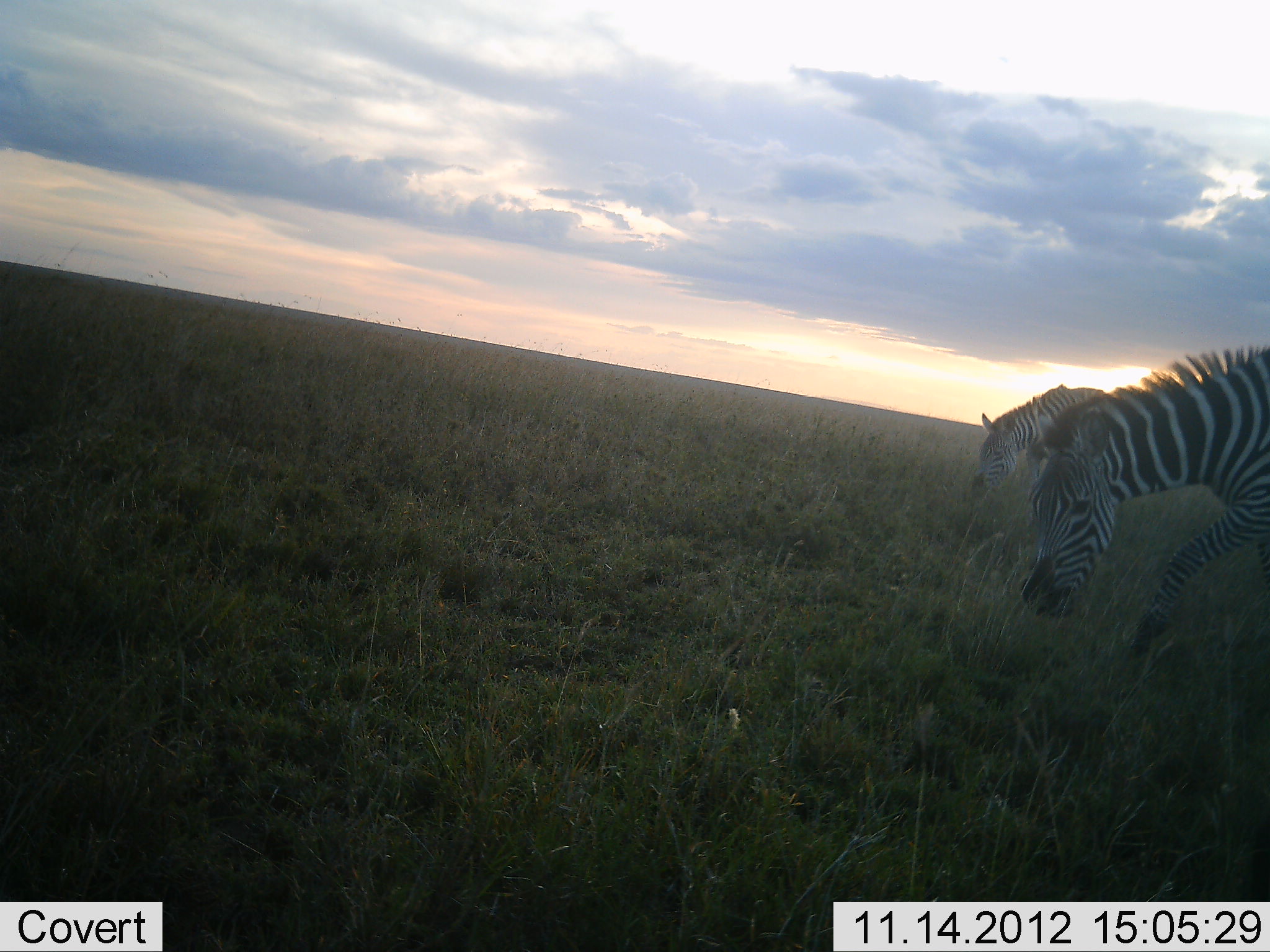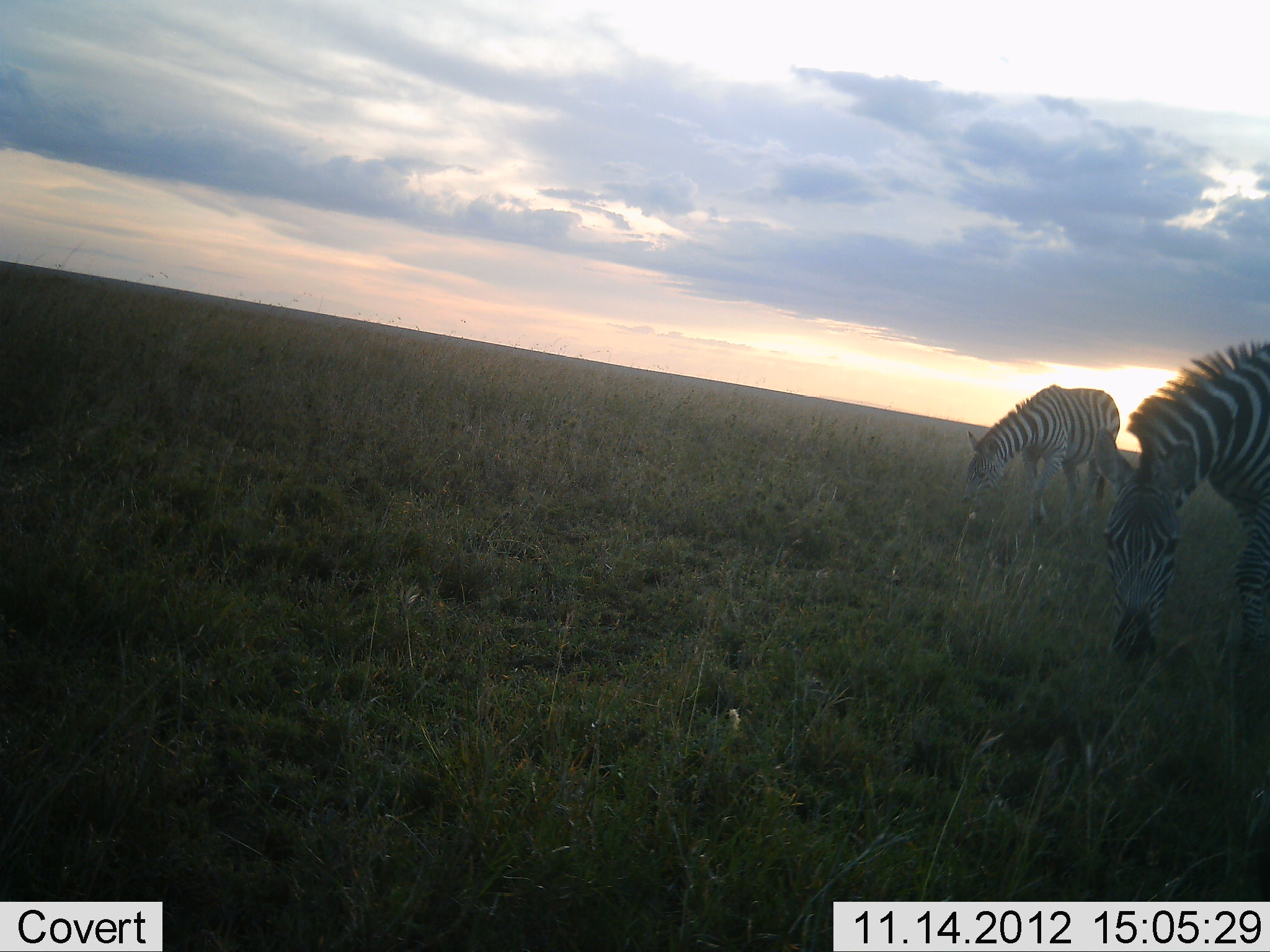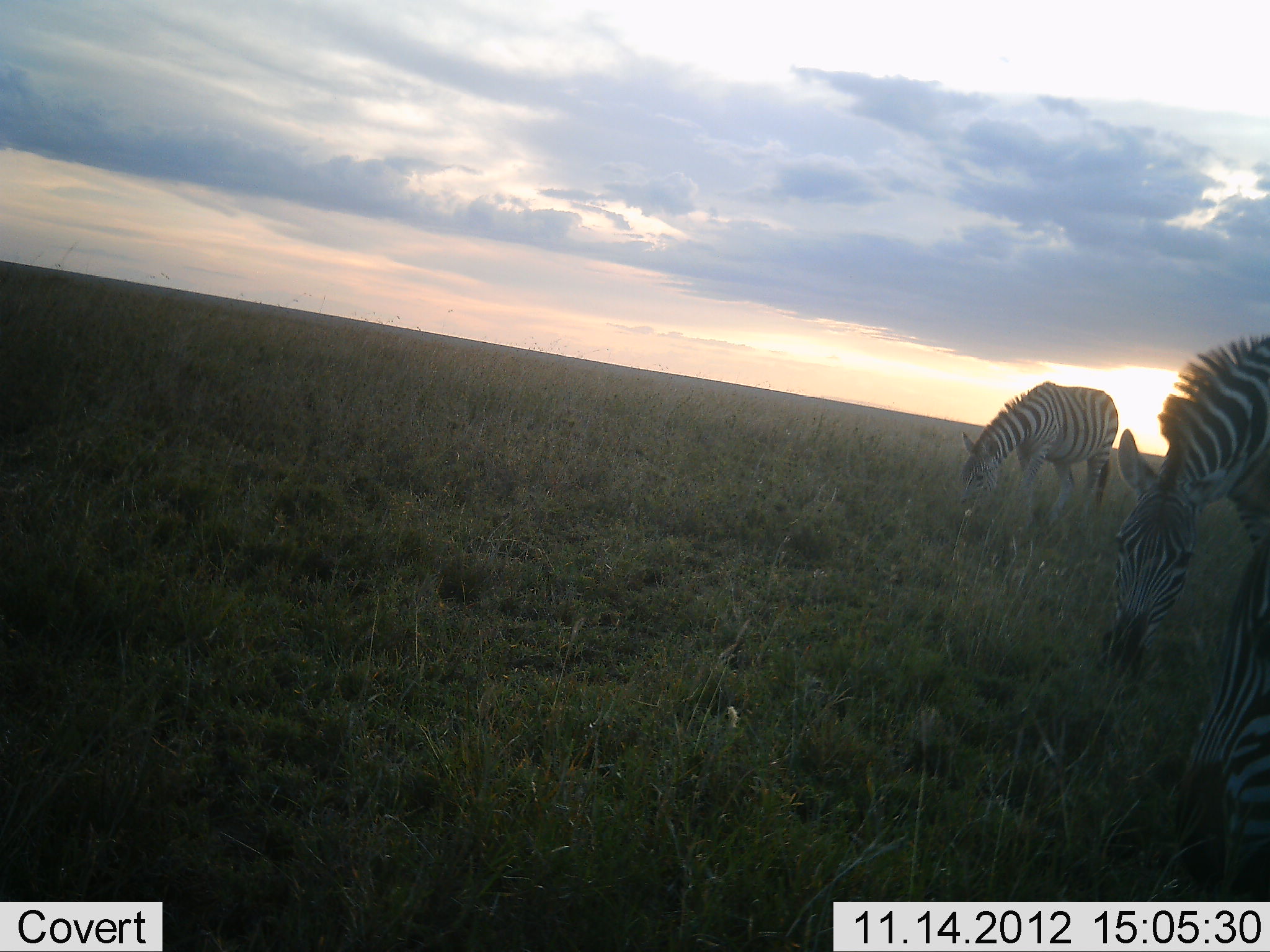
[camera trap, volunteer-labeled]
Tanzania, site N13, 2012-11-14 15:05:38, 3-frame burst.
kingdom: Animalia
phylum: Chordata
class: Mammalia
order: Perissodactyla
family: Equidae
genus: Equus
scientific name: Equus quagga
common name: plains zebra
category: zebra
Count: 2.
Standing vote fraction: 30%.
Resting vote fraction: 0%.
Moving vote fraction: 0%.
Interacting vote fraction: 0%.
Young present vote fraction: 0%.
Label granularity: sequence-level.